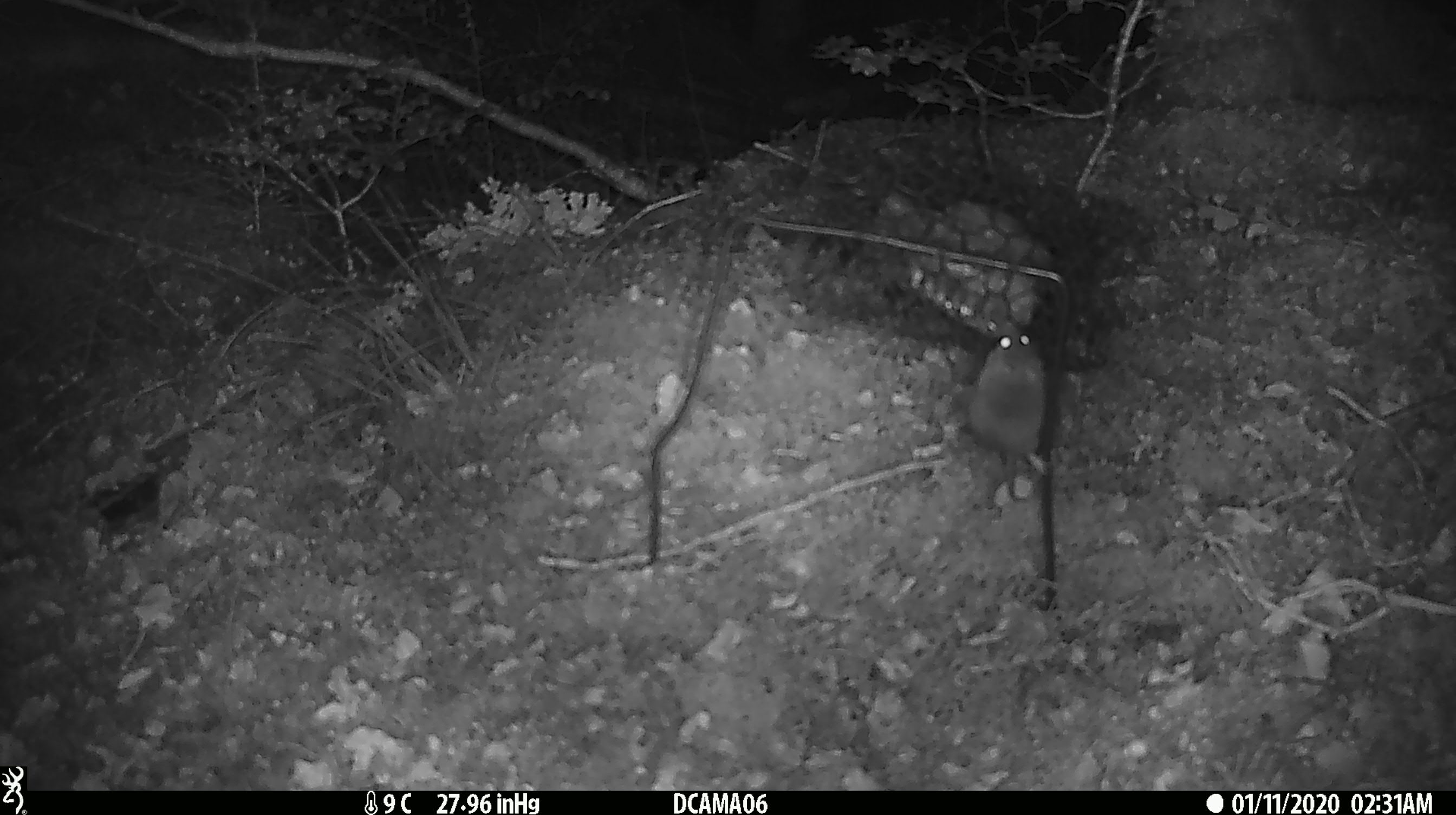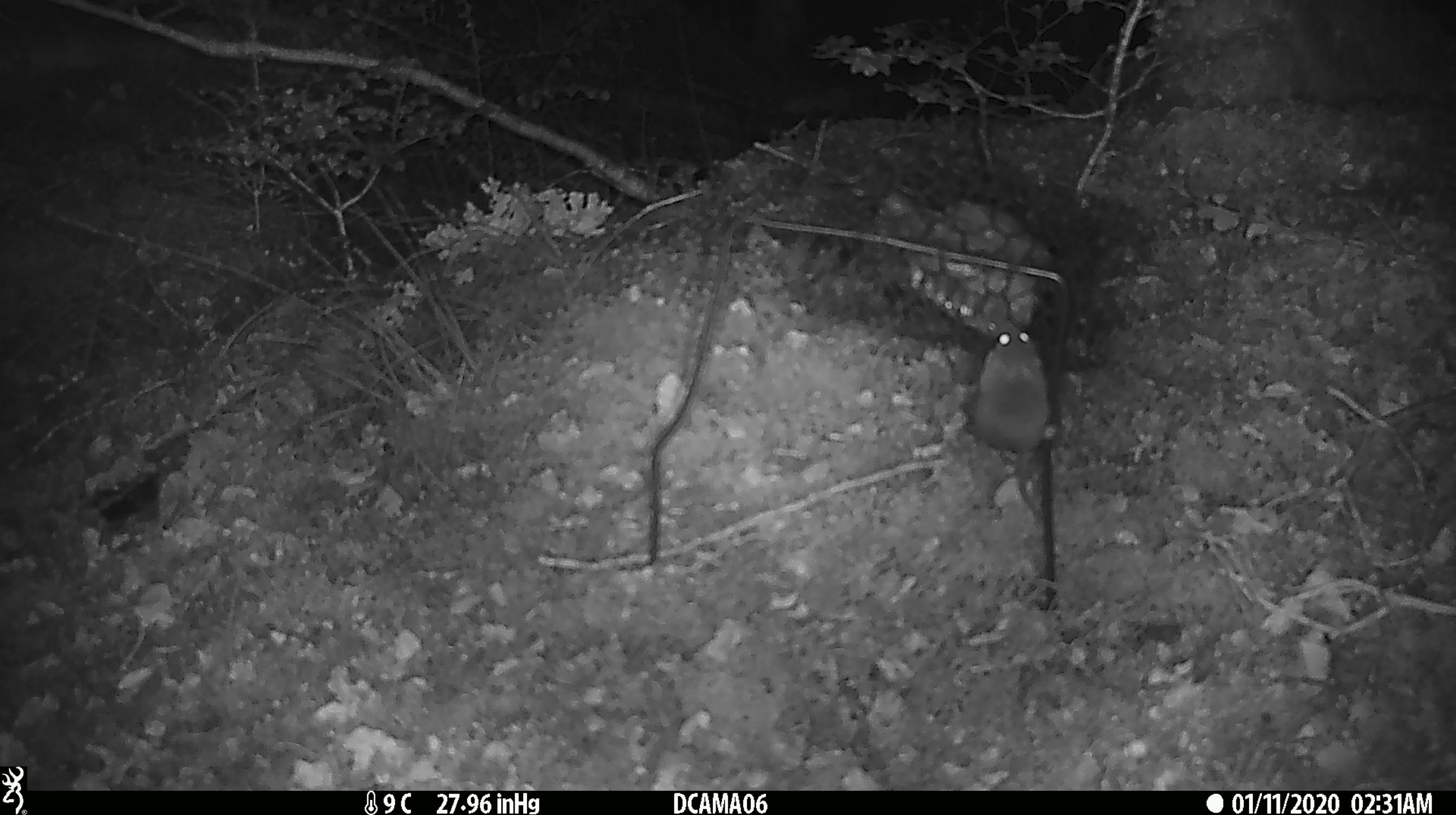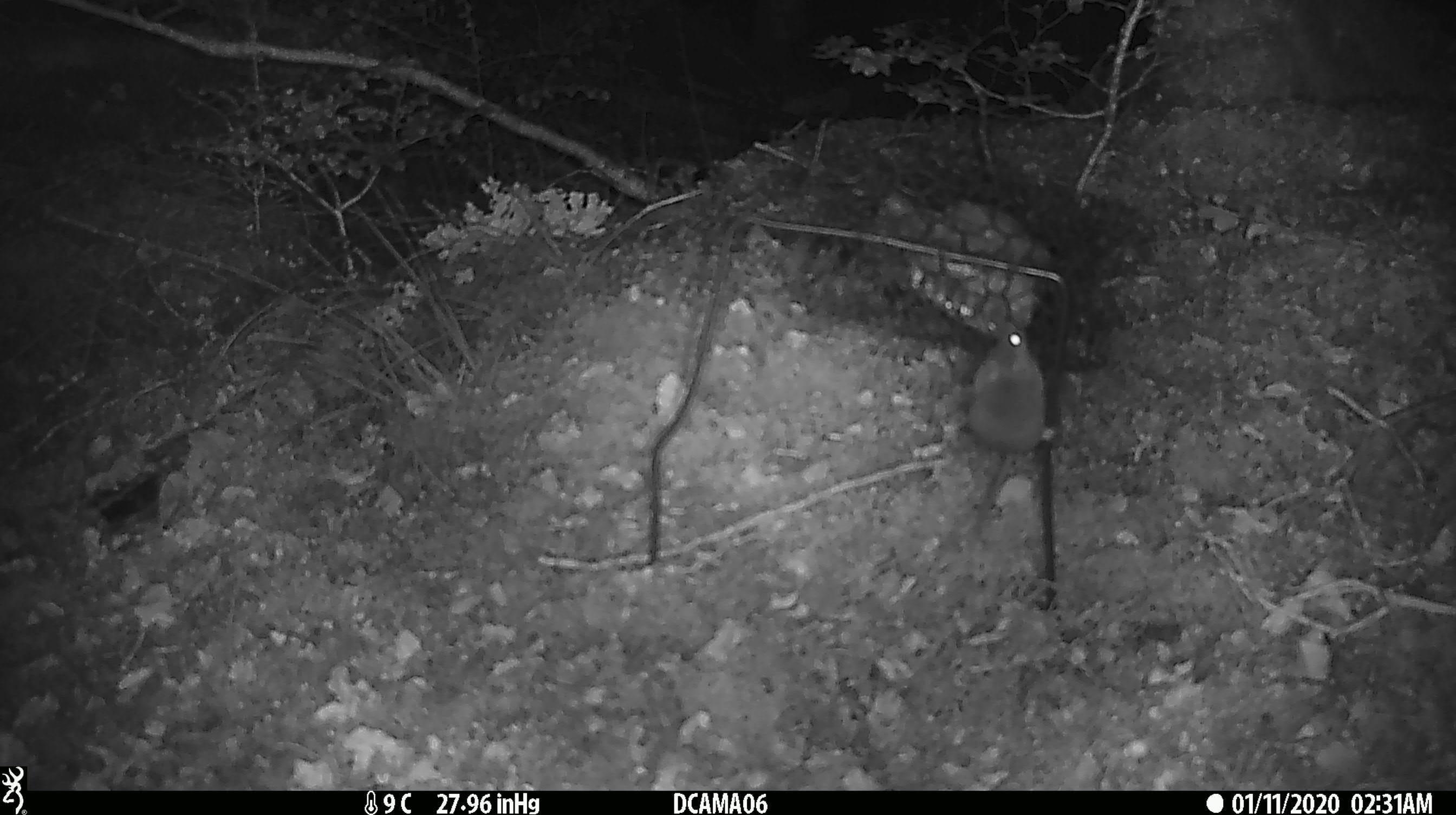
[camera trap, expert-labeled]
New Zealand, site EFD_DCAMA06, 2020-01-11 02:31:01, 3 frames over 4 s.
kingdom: Animalia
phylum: Chordata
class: Mammalia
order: Rodentia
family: Muridae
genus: Mus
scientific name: Mus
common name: mouse